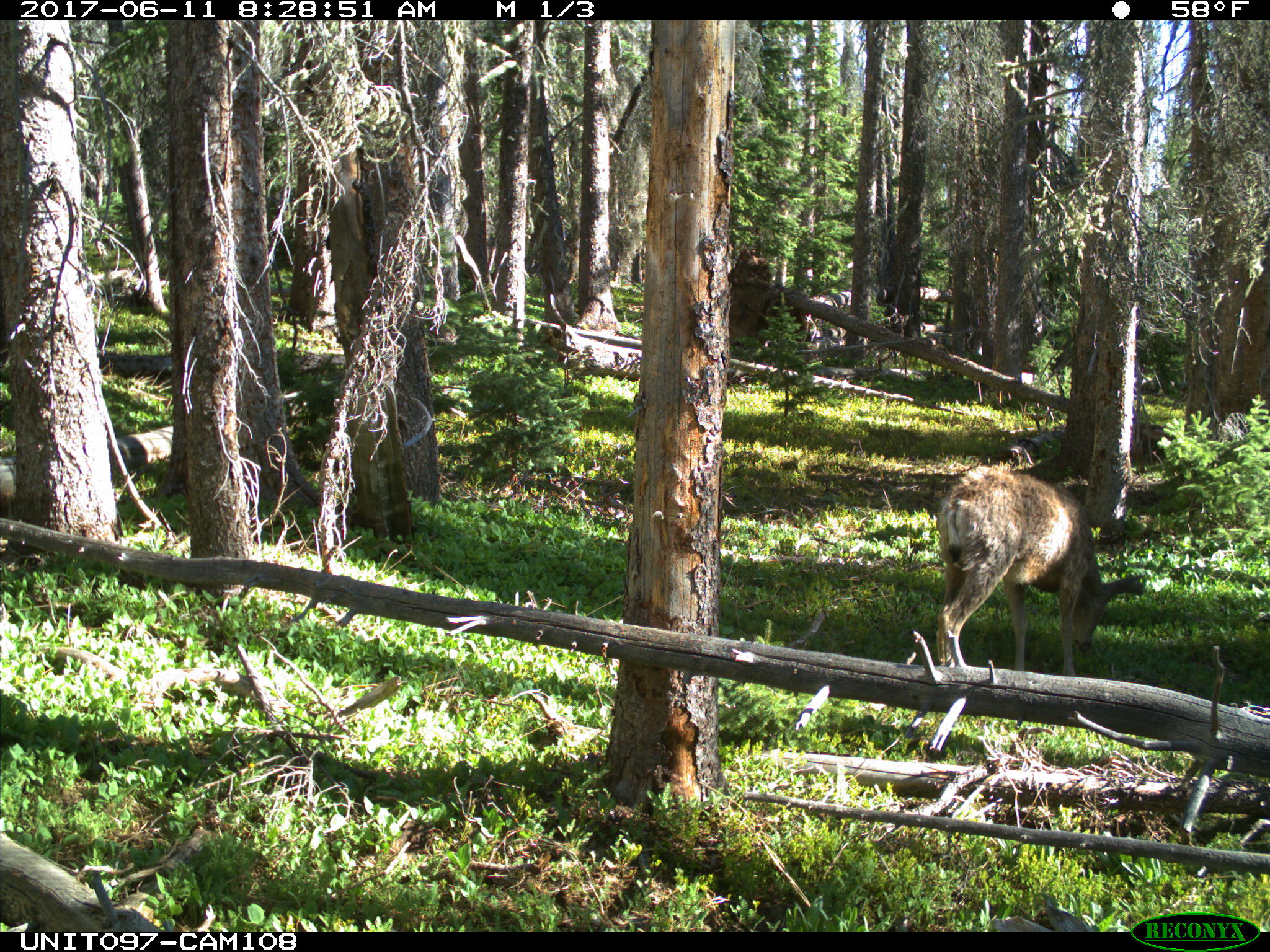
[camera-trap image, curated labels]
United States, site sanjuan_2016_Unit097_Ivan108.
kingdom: Animalia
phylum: Chordata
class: Mammalia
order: Artiodactyla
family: Cervidae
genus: Odocoileus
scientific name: Odocoileus hemionus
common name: mule deer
Odocoileus hemionus (mule deer).